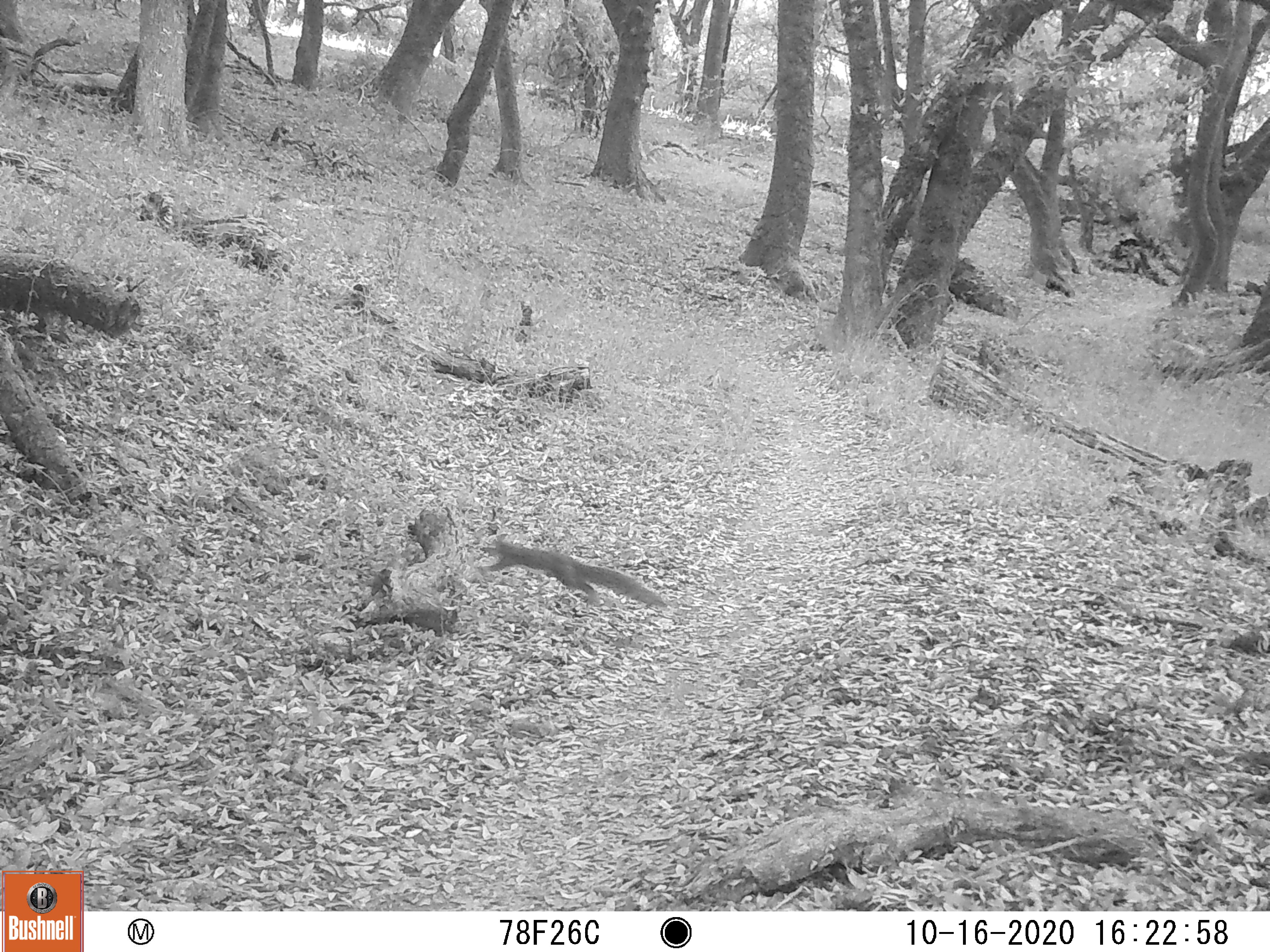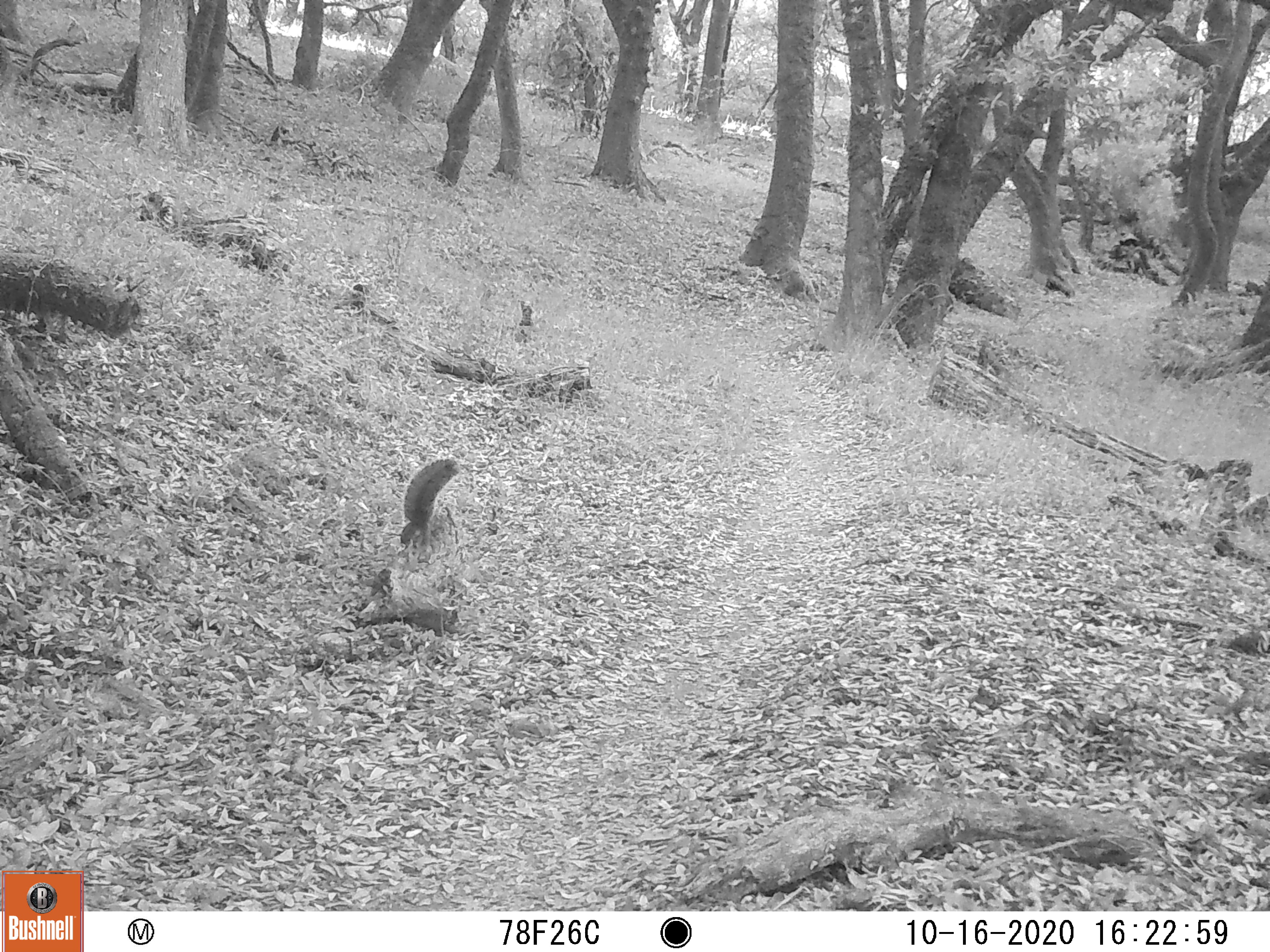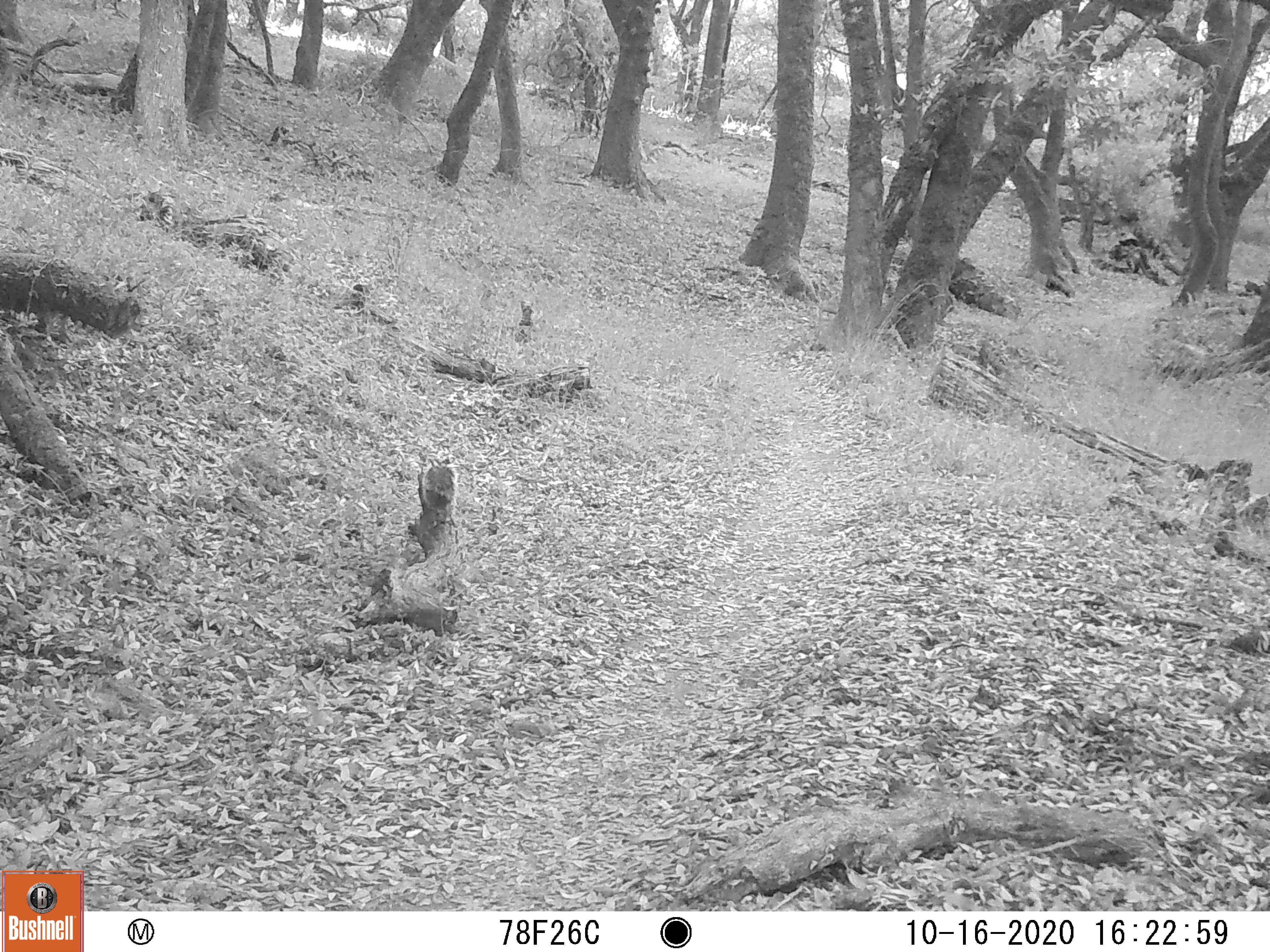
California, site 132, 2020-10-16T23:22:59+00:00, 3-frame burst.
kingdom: Animalia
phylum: Chordata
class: Mammalia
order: Rodentia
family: Sciuridae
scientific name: Sciuridae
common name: squirrel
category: unknown squirrel